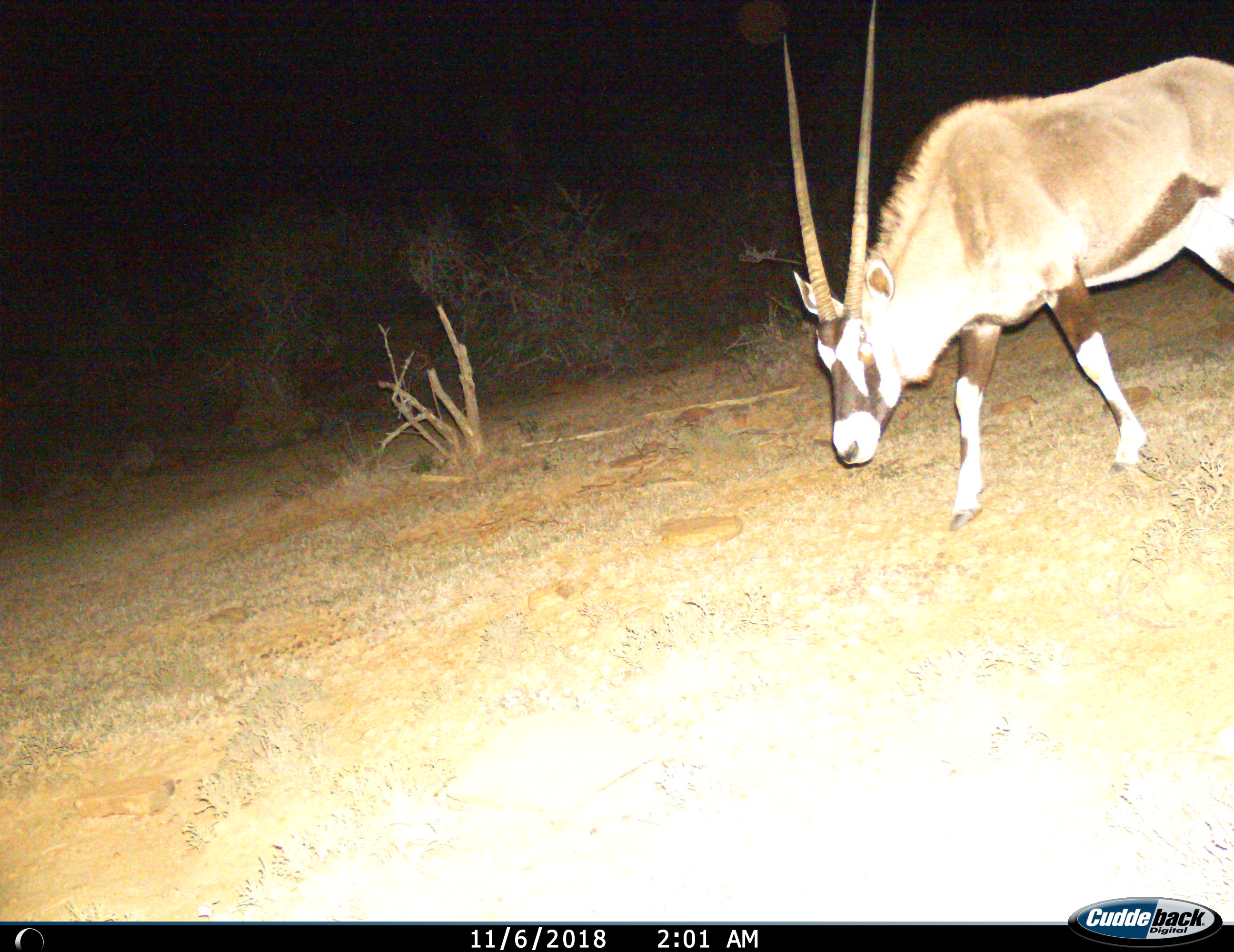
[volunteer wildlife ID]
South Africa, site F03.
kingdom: Animalia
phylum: Chordata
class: Mammalia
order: Artiodactyla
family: Bovidae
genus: Oryx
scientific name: Oryx gazella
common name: gemsbok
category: gemsbokoryx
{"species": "gemsbokoryx (gemsbok) (Oryx gazella)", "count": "1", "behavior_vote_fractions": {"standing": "20%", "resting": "0%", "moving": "80%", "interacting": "0%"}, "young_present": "0%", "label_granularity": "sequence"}